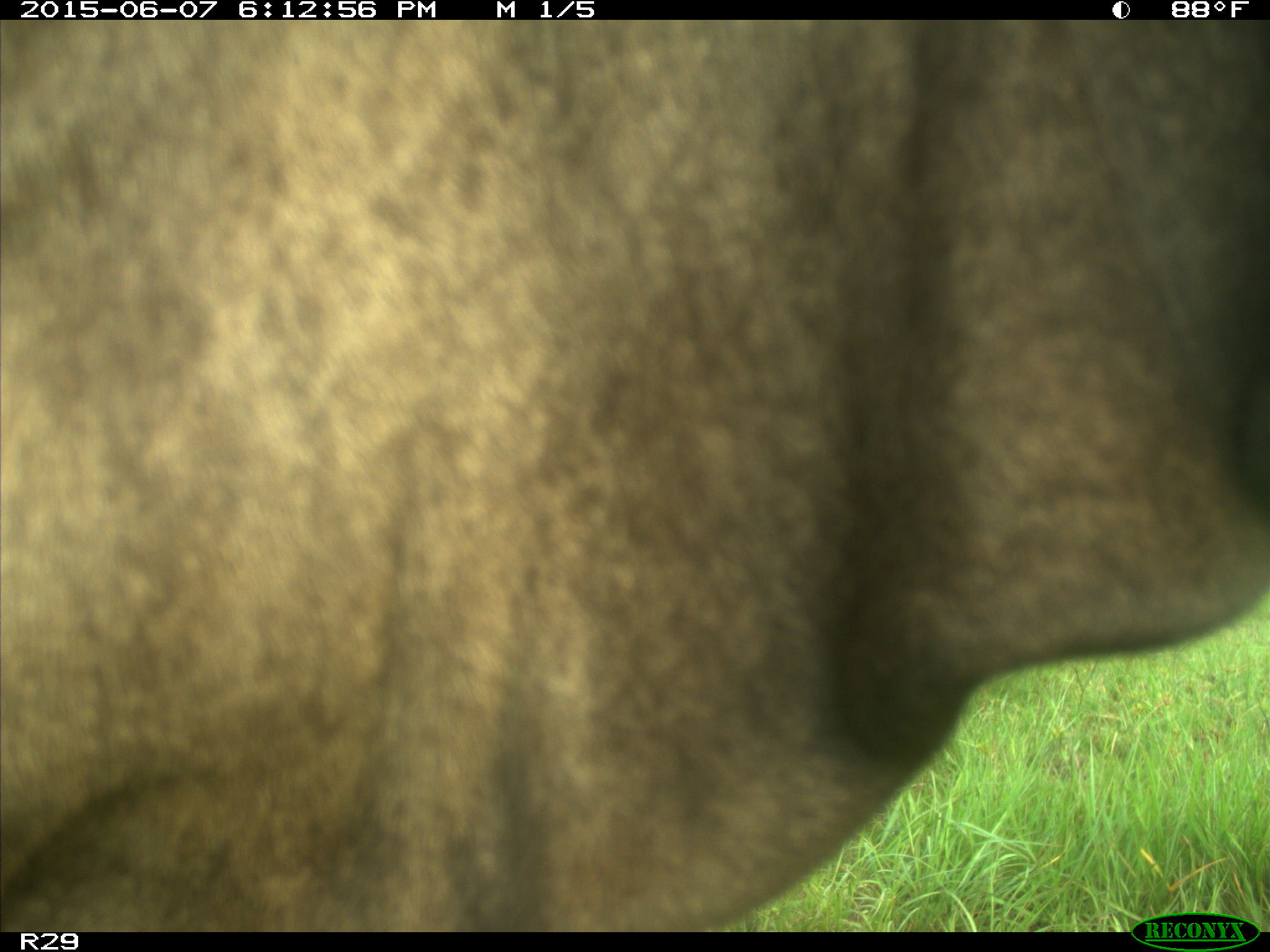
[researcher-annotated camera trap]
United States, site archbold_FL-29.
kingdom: Animalia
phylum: Chordata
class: Mammalia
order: Artiodactyla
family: Bovidae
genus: Bos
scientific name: Bos taurus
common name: domestic cow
Bos taurus (domestic cow).